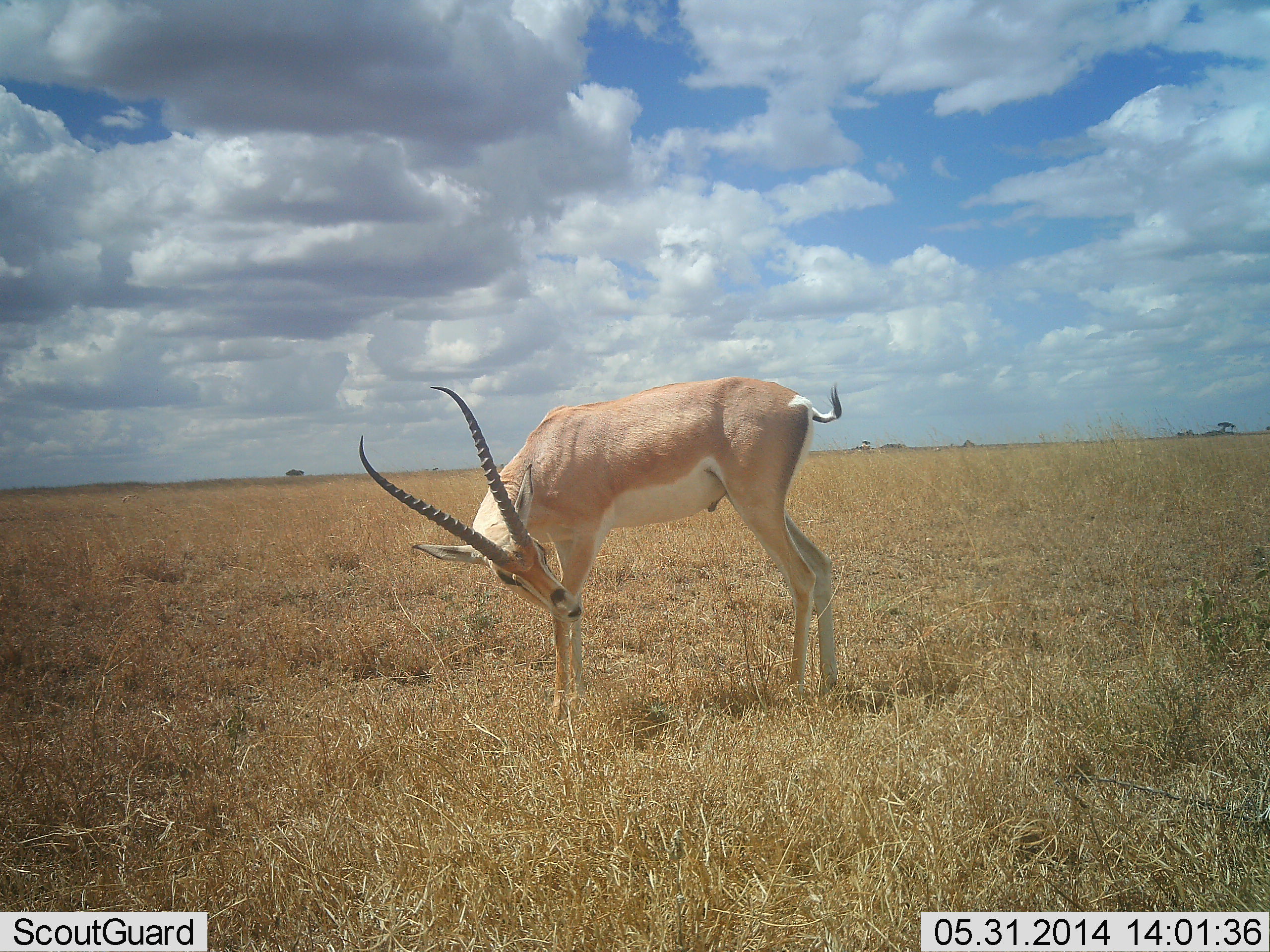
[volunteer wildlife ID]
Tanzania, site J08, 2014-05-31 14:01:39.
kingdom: Animalia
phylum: Chordata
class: Mammalia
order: Artiodactyla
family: Bovidae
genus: Nanger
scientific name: Nanger granti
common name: grant's gazelle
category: gazellegrants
Gazellegrants (grant's gazelle) (Nanger granti), count 1. Behavior (volunteer vote fractions): standing 100%, resting 0%, moving 0%, interacting 0%. Young present (vote fraction): 0%. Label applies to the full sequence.